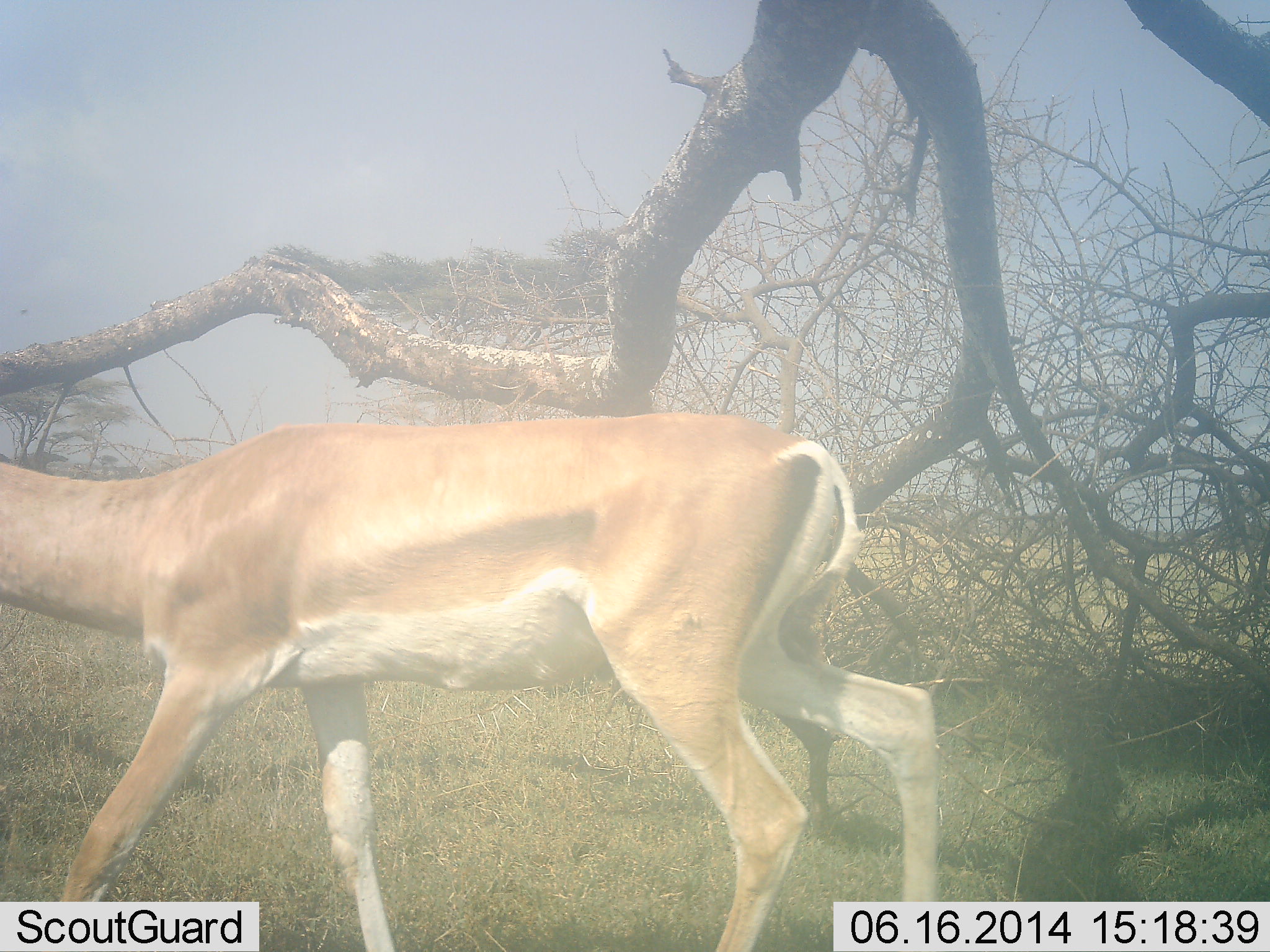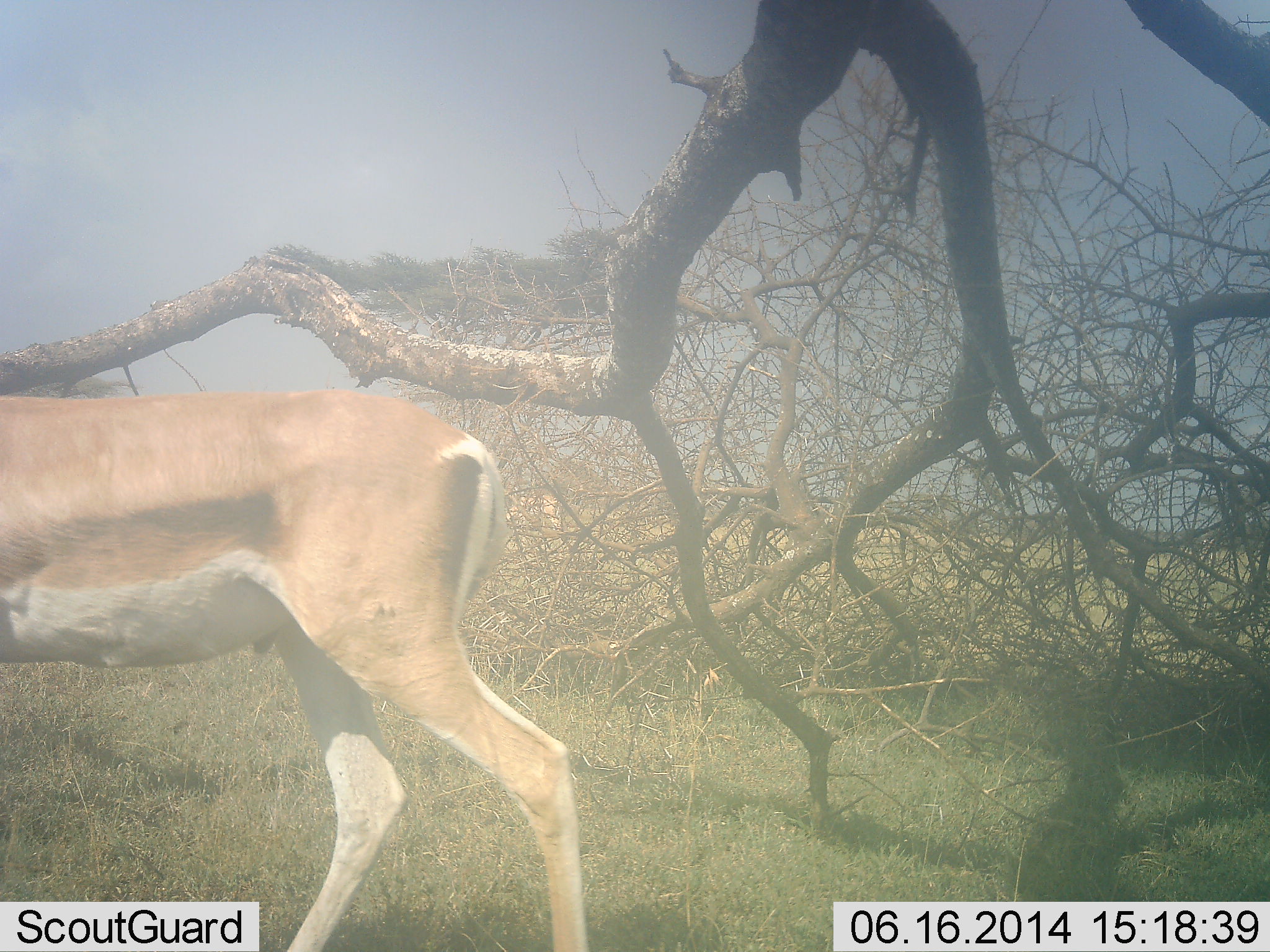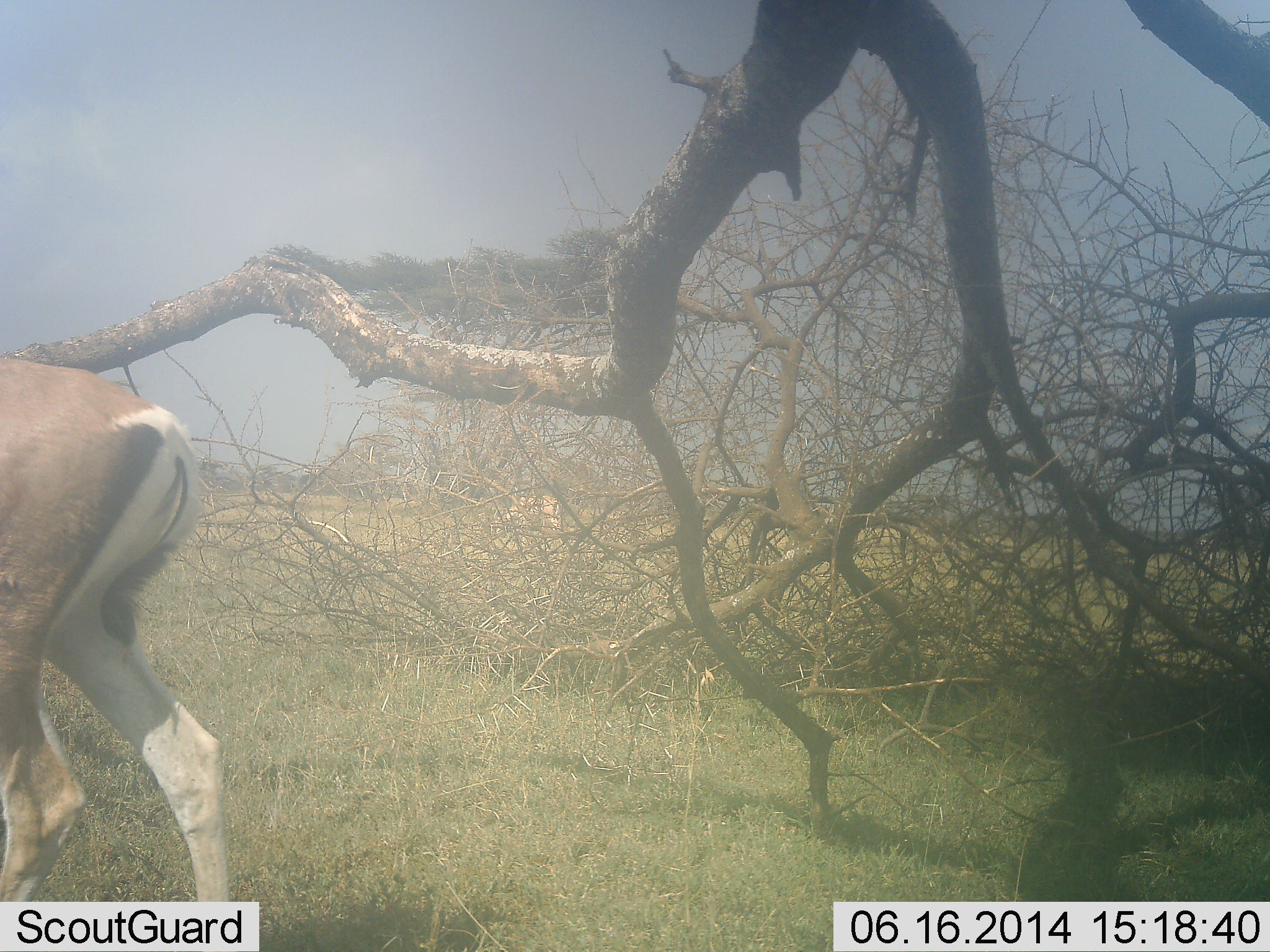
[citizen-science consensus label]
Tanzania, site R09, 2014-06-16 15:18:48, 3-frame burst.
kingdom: Animalia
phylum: Chordata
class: Mammalia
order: Artiodactyla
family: Bovidae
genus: Nanger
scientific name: Nanger granti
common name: grant's gazelle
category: gazellegrants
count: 1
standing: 0%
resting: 0%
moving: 100%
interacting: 0%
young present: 0%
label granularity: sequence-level